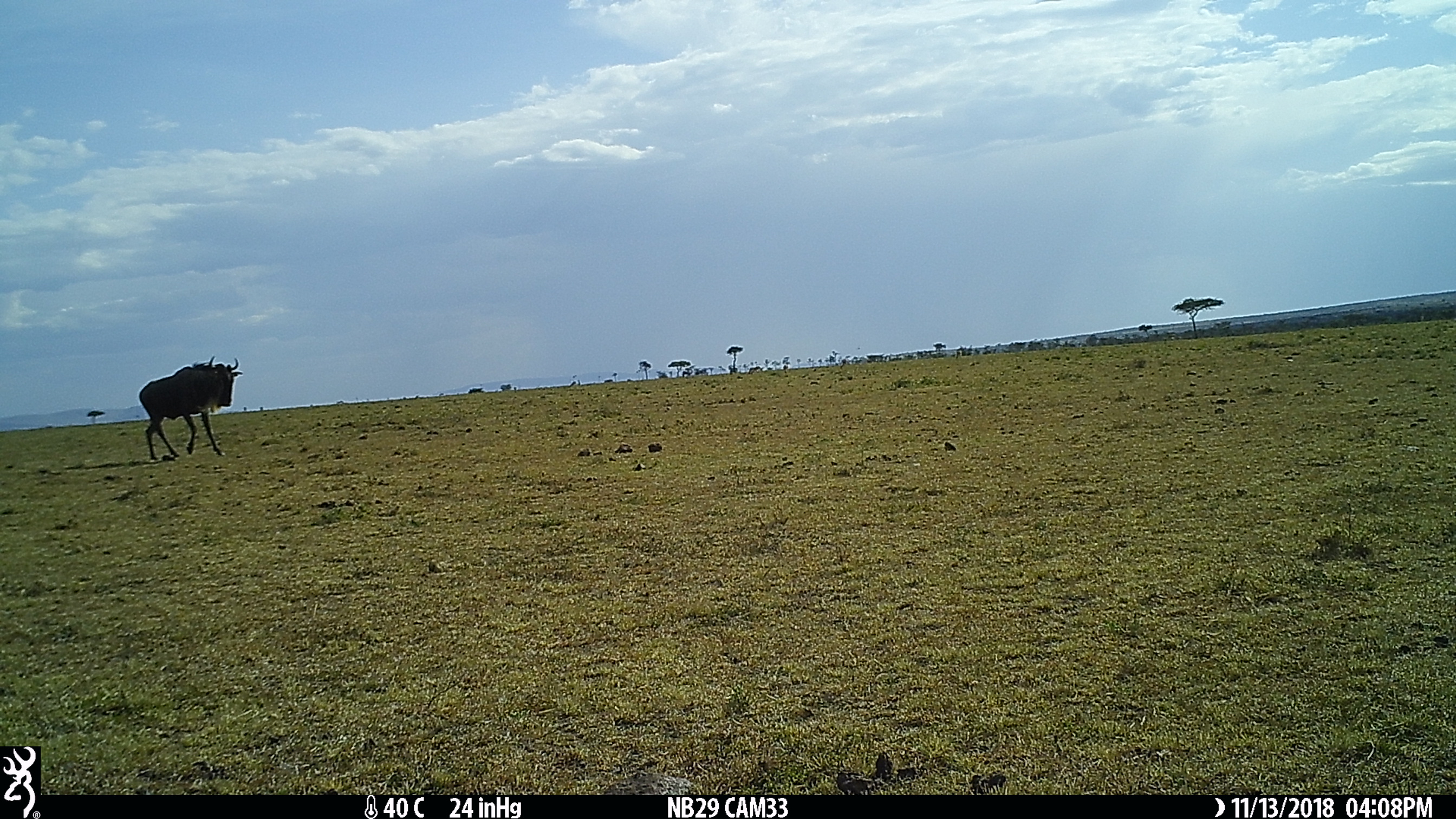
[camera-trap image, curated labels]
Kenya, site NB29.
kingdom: Animalia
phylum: Chordata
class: Mammalia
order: Artiodactyla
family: Bovidae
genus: Connochaetes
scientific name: Connochaetes taurinus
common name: blue wildebeest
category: wildebeest